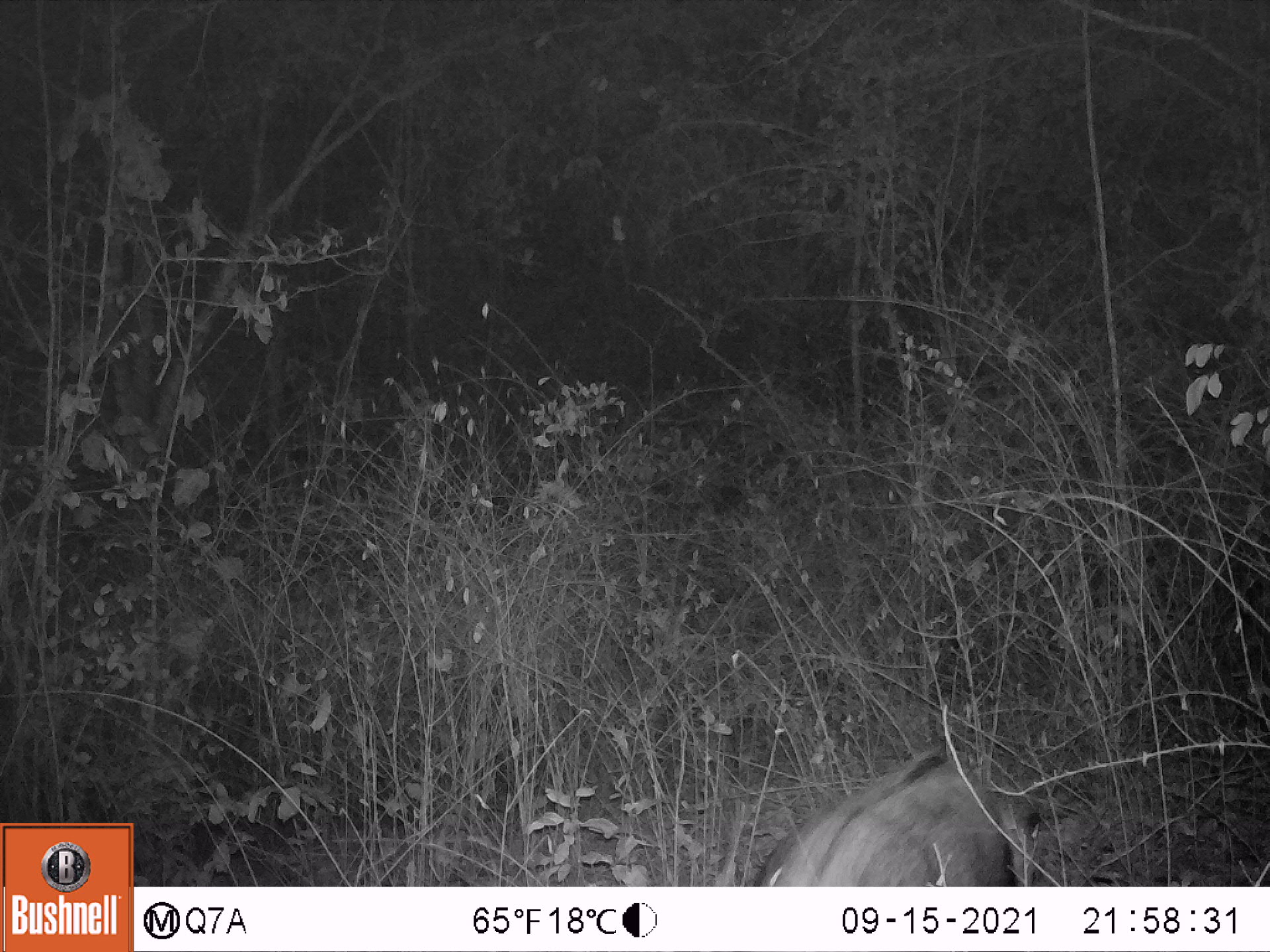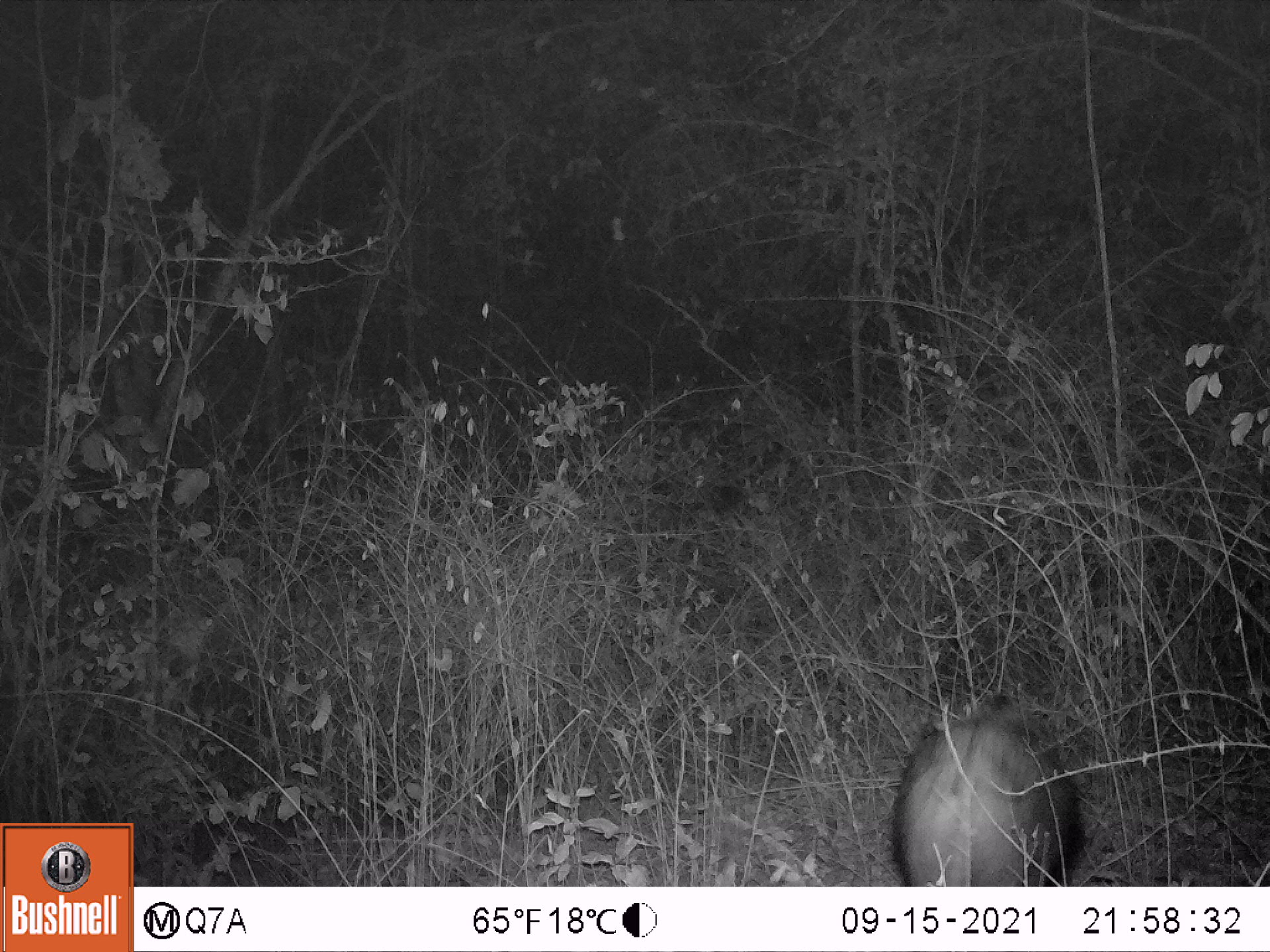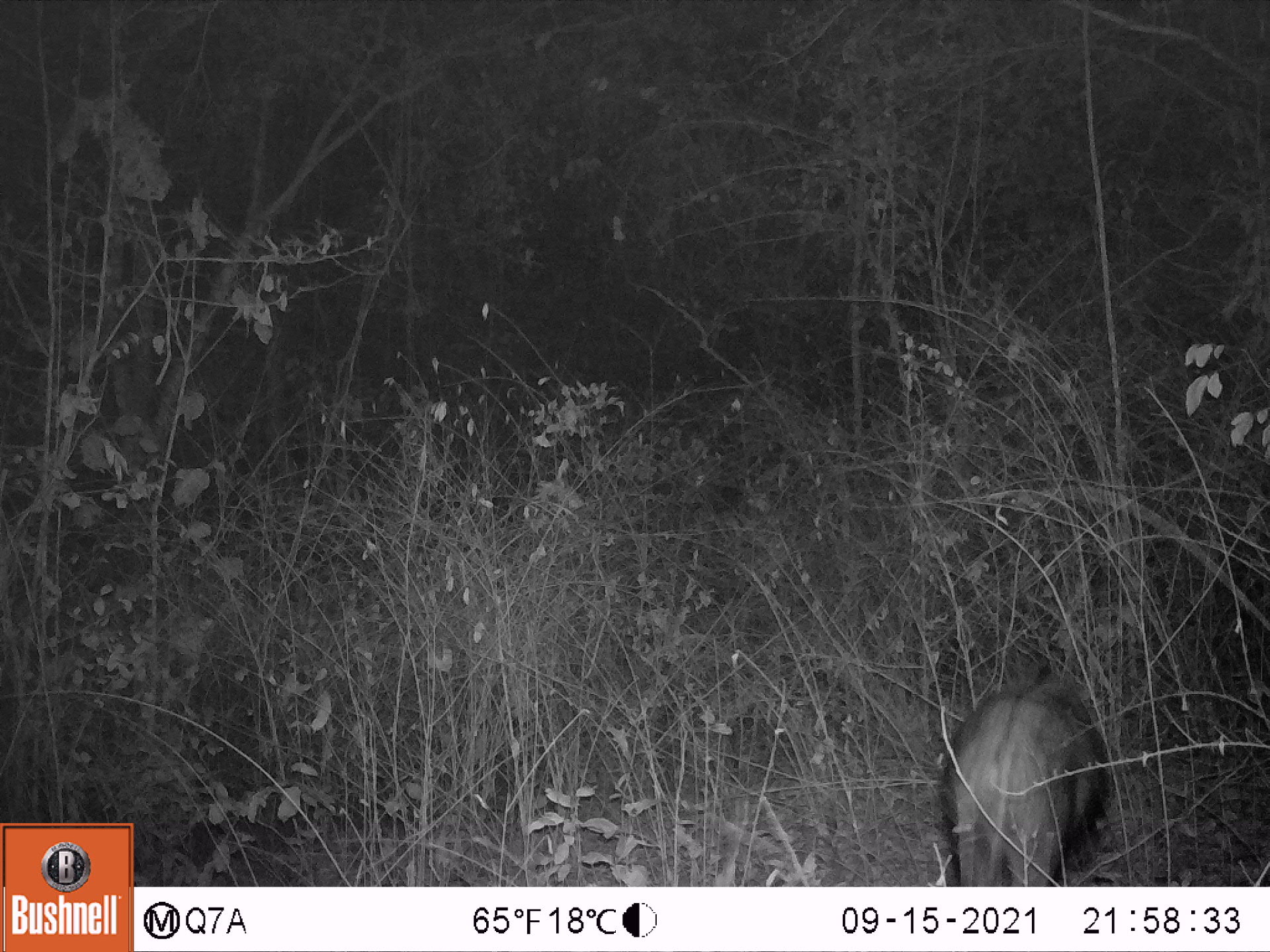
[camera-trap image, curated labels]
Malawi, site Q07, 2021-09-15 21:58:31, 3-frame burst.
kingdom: Animalia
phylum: Chordata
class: Mammalia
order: Artiodactyla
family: Suidae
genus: Potamochoerus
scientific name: Potamochoerus larvatus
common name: bushpig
Bushpig (Potamochoerus larvatus), count 1.